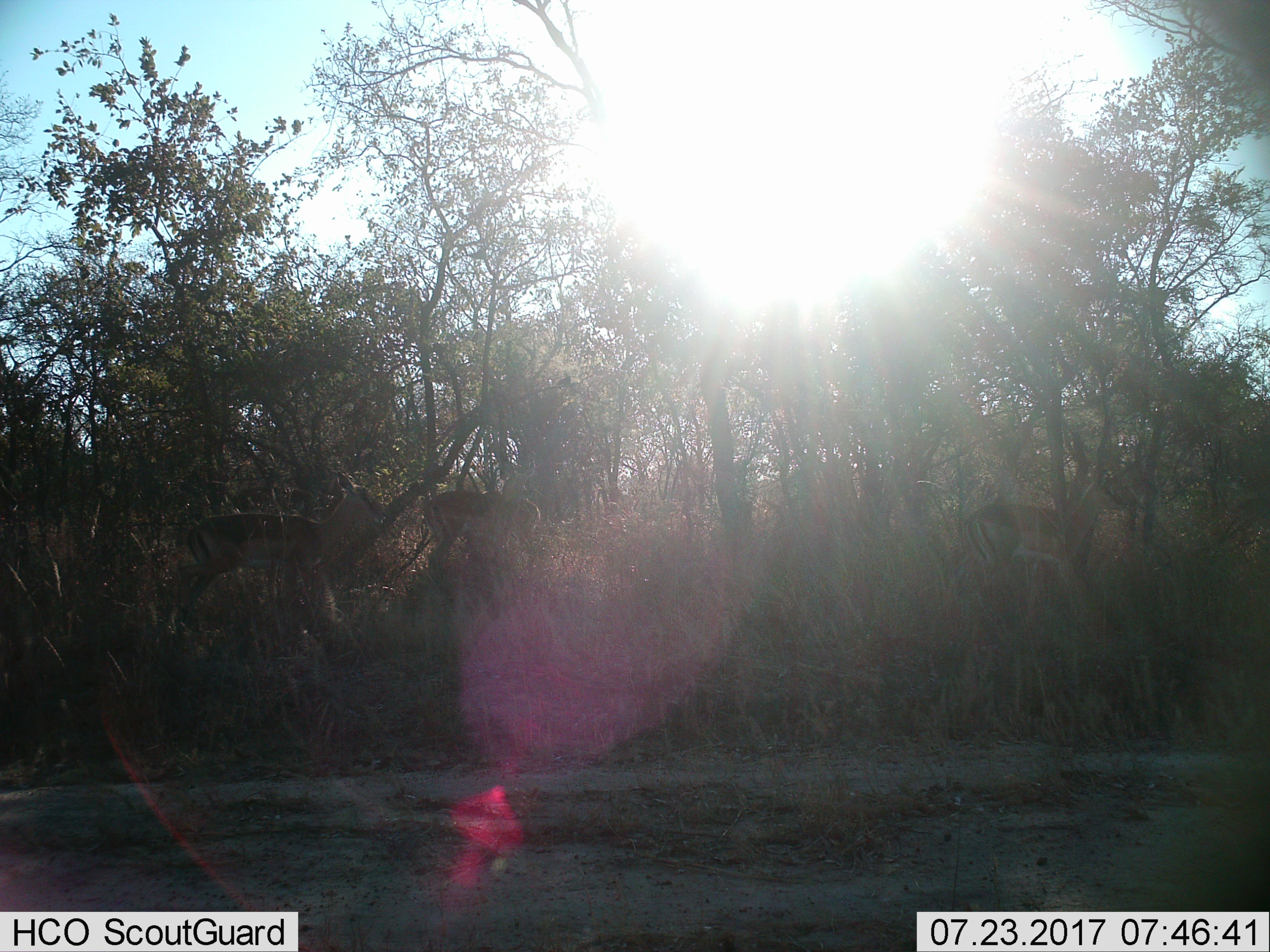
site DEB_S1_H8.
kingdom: Animalia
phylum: Chordata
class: Mammalia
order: Artiodactyla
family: Bovidae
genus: Aepyceros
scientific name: Aepyceros melampus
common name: impala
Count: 3.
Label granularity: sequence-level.